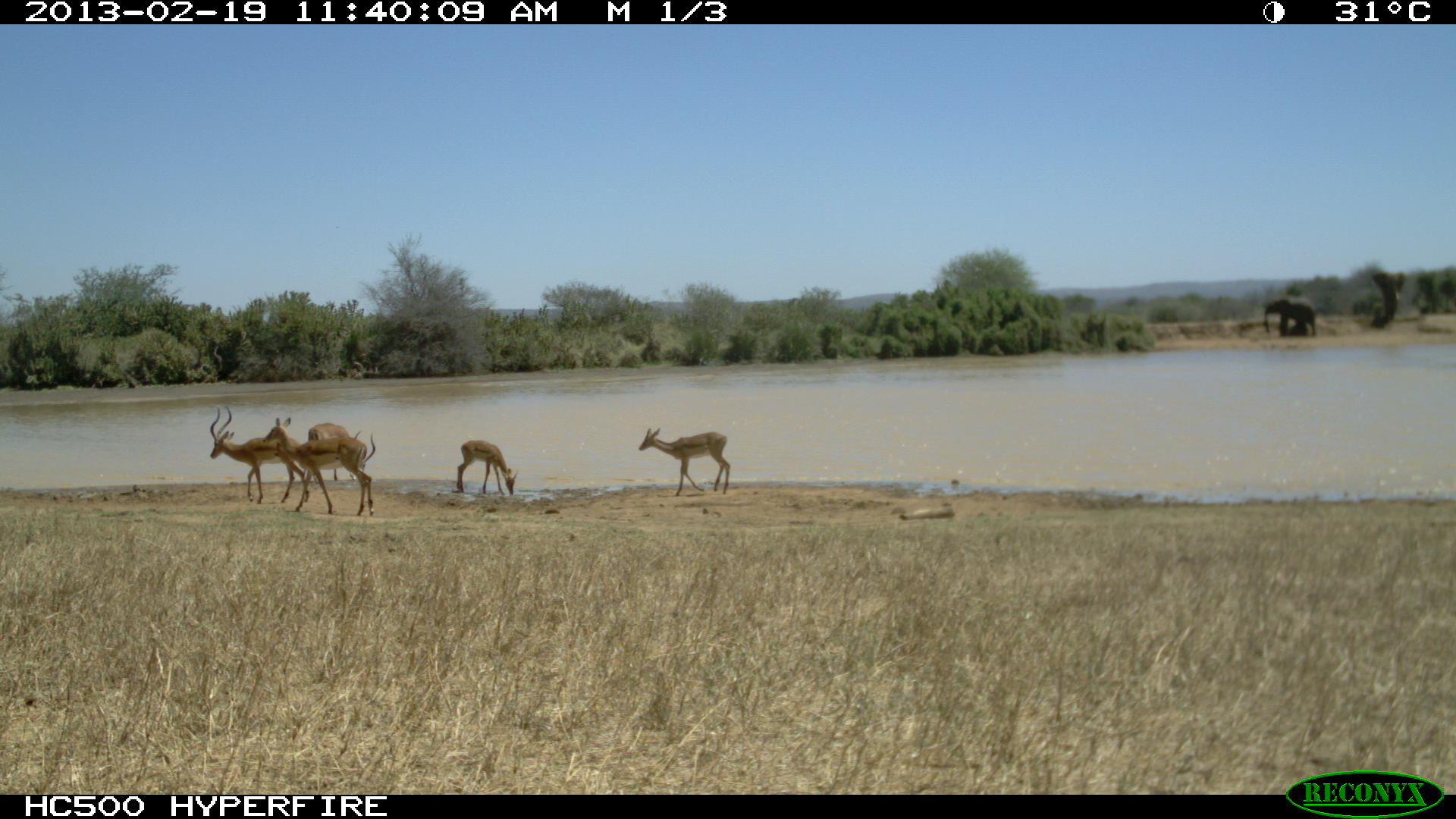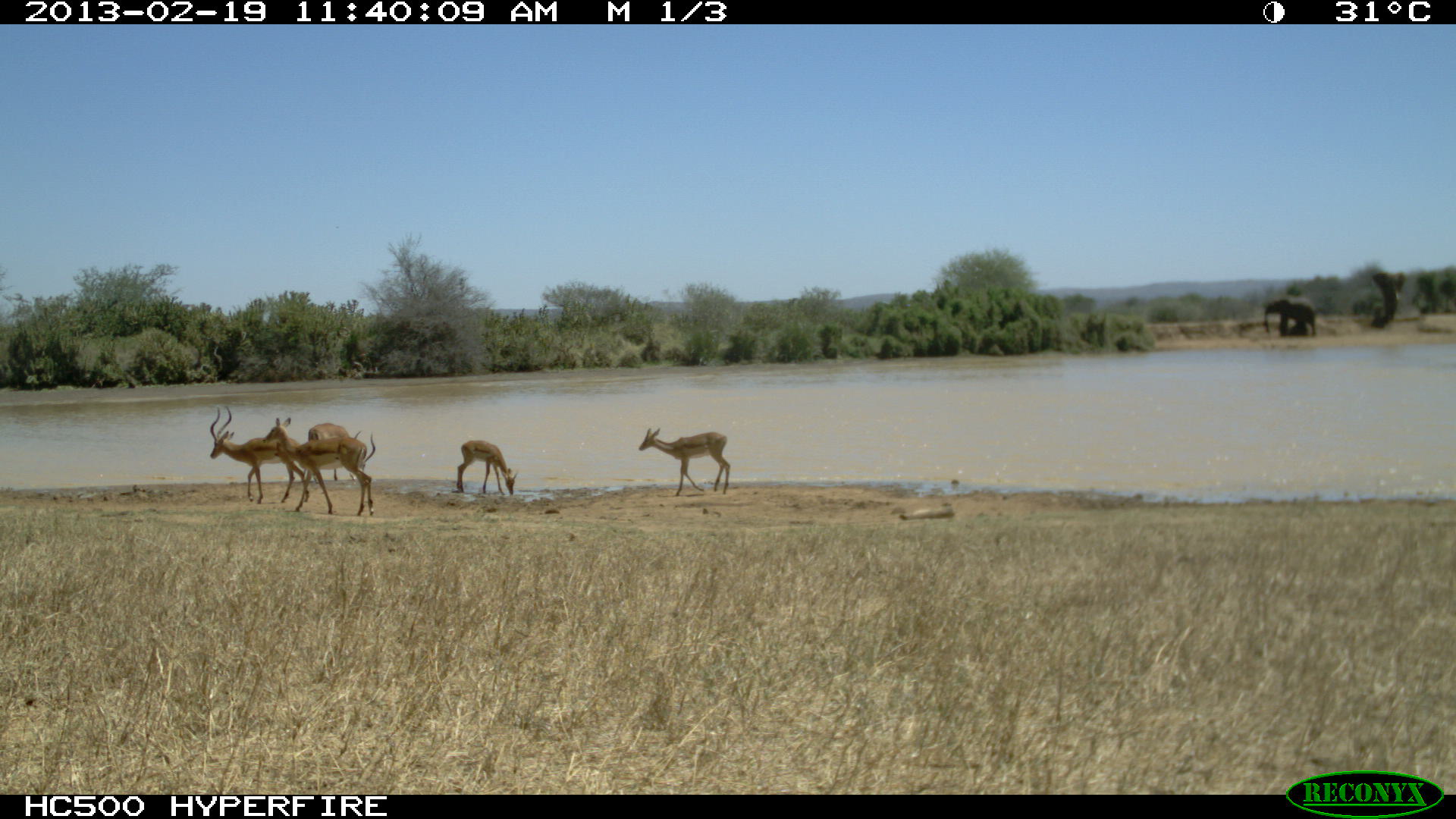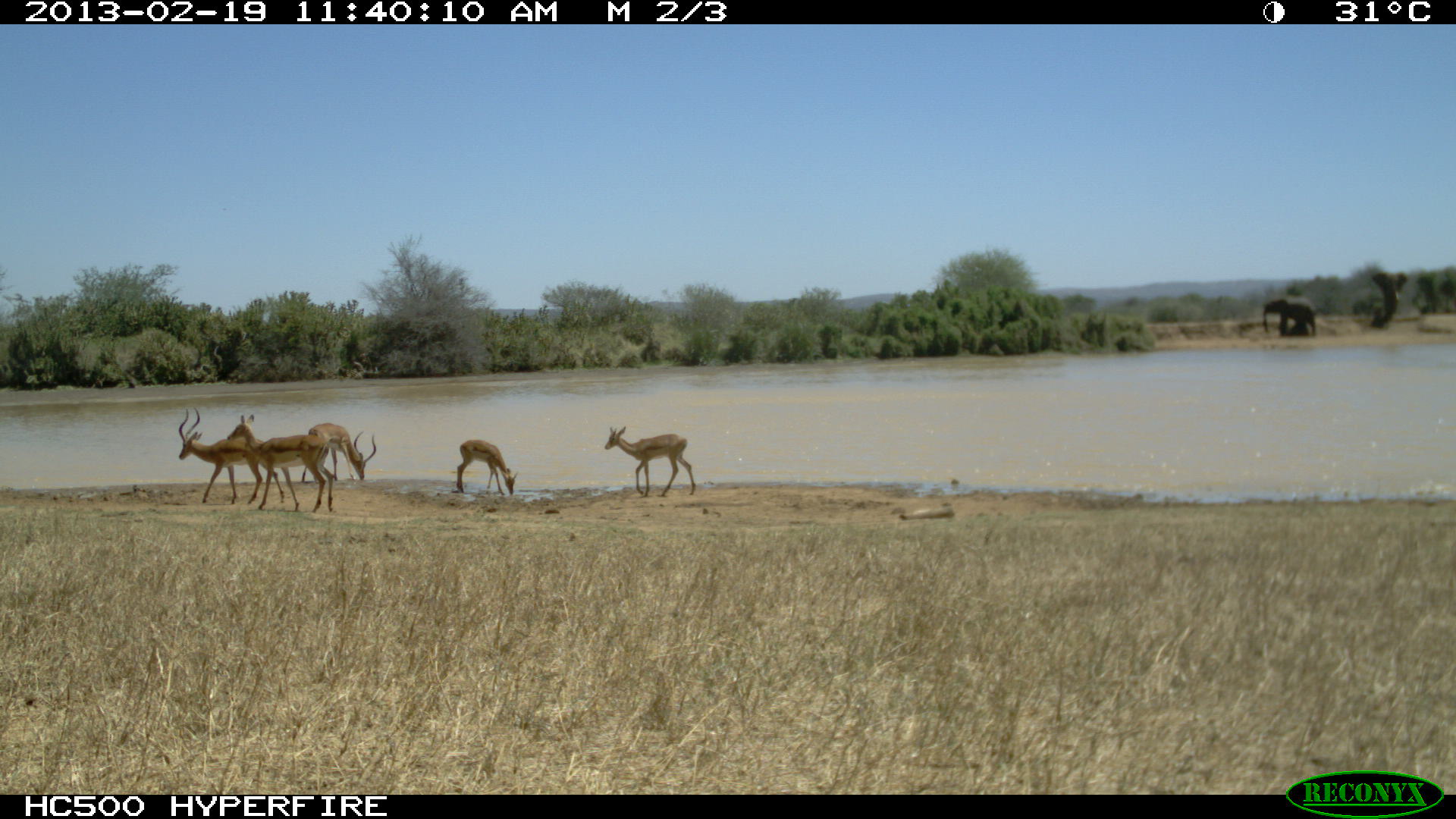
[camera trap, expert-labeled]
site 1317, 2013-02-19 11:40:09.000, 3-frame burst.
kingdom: Animalia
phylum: Chordata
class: Mammalia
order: Proboscidea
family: Elephantidae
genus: Loxodonta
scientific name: Loxodonta africana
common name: african bush elephant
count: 4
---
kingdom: Animalia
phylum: Chordata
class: Mammalia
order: Artiodactyla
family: Bovidae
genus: Aepyceros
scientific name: Aepyceros melampus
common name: impala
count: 6